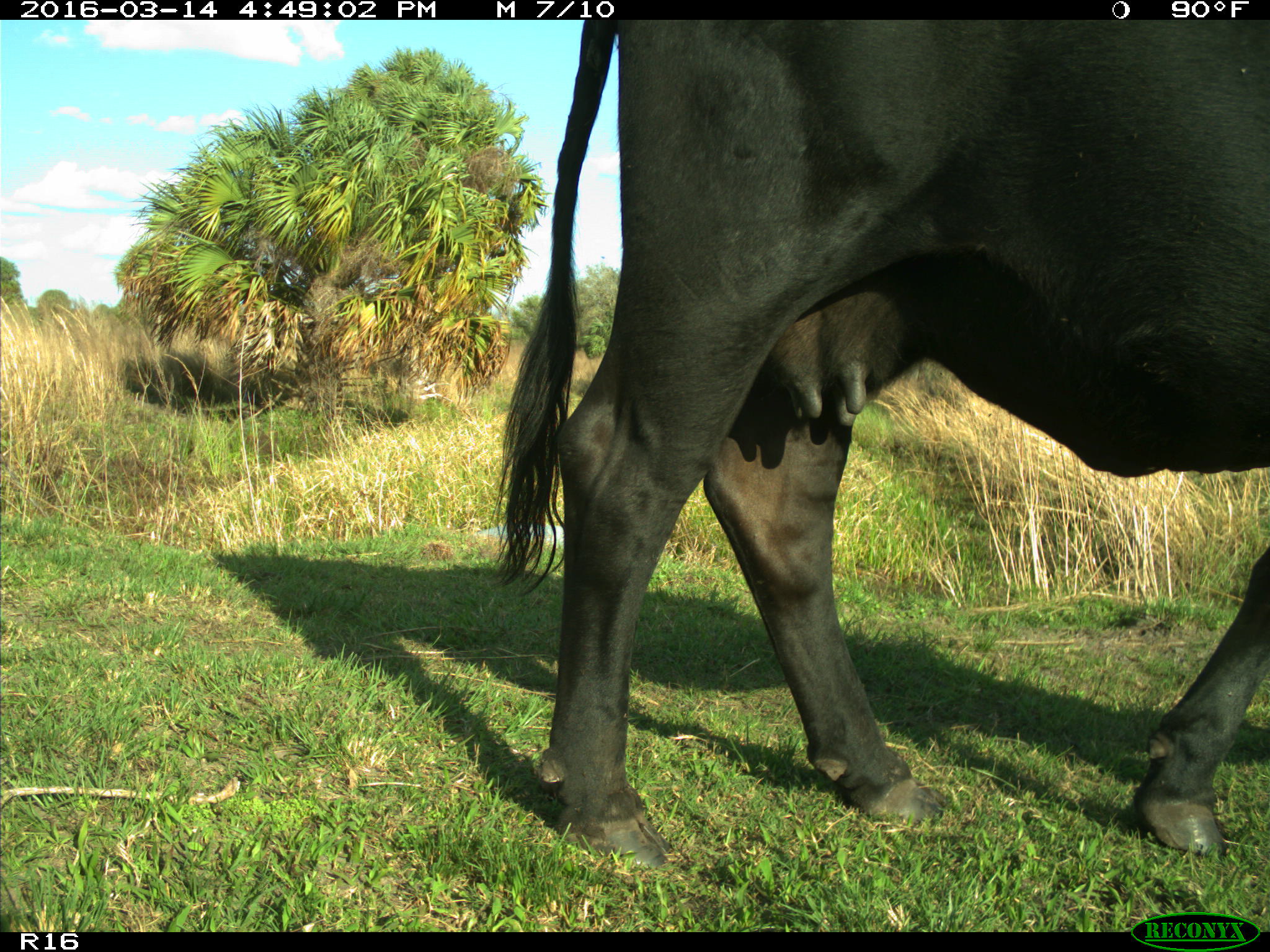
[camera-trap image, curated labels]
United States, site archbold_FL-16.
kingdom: Animalia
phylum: Chordata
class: Mammalia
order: Artiodactyla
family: Bovidae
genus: Bos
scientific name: Bos taurus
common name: domestic cow